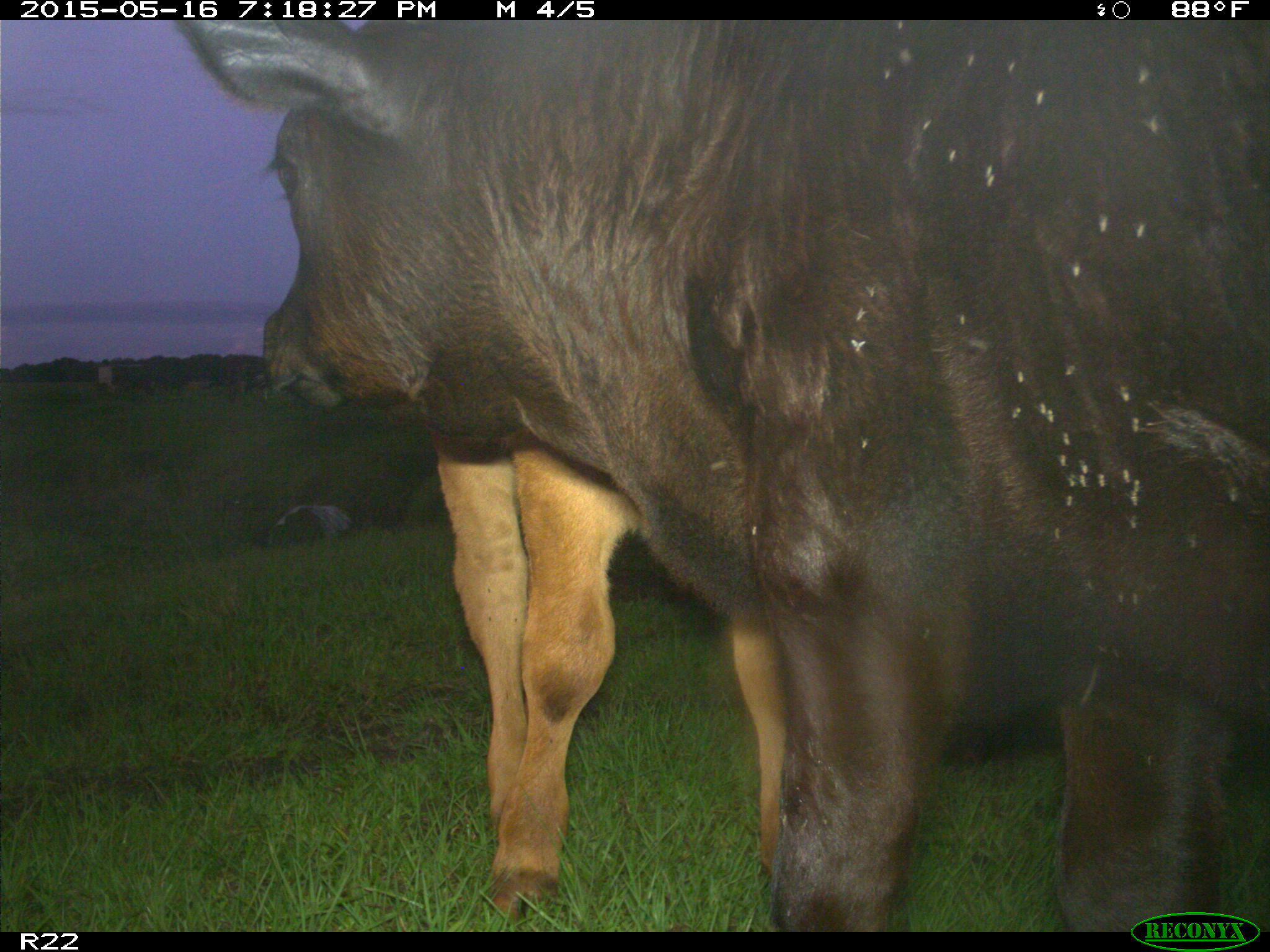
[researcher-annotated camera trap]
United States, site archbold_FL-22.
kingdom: Animalia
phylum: Chordata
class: Mammalia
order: Artiodactyla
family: Bovidae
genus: Bos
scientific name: Bos taurus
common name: domestic cow